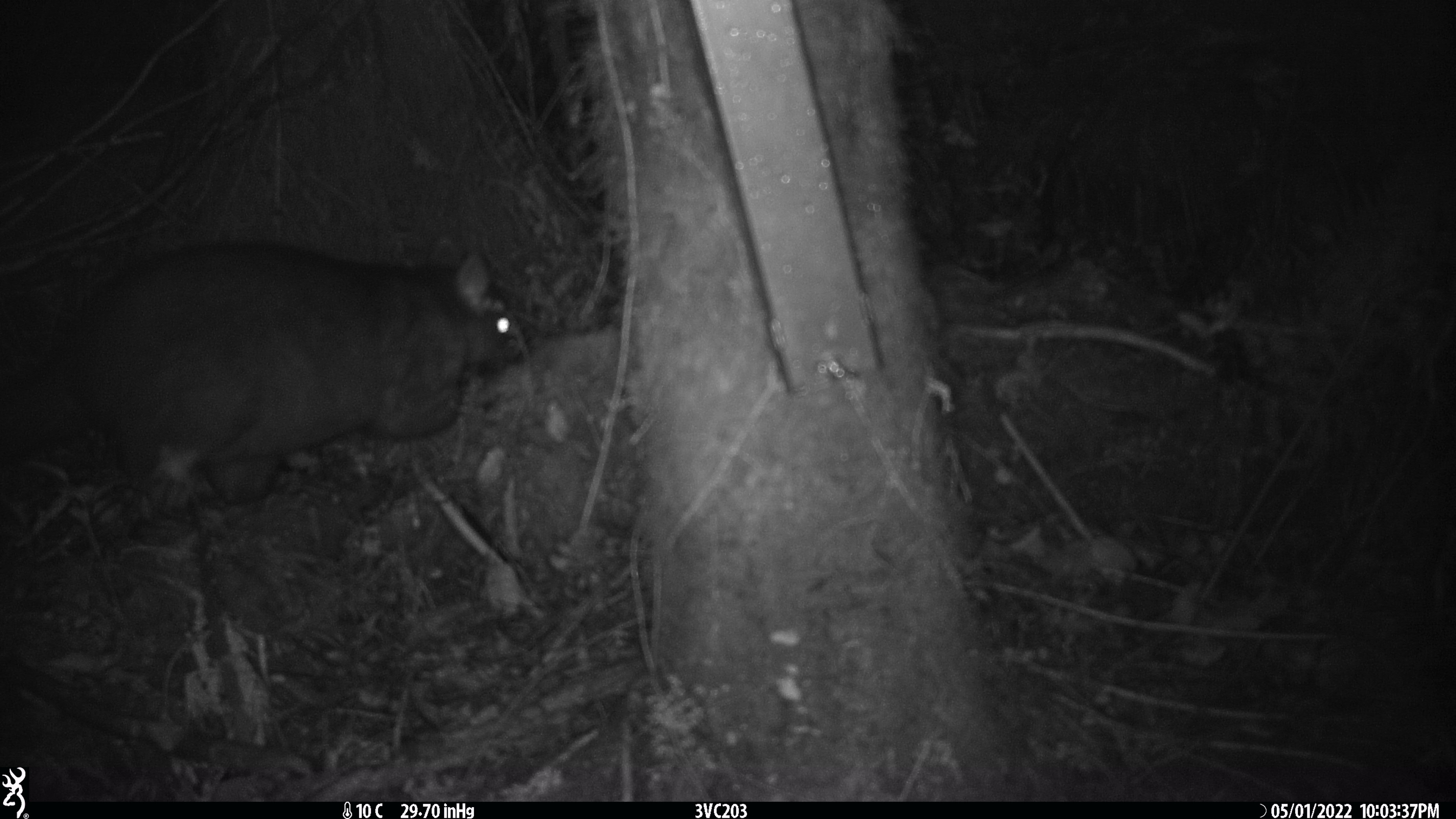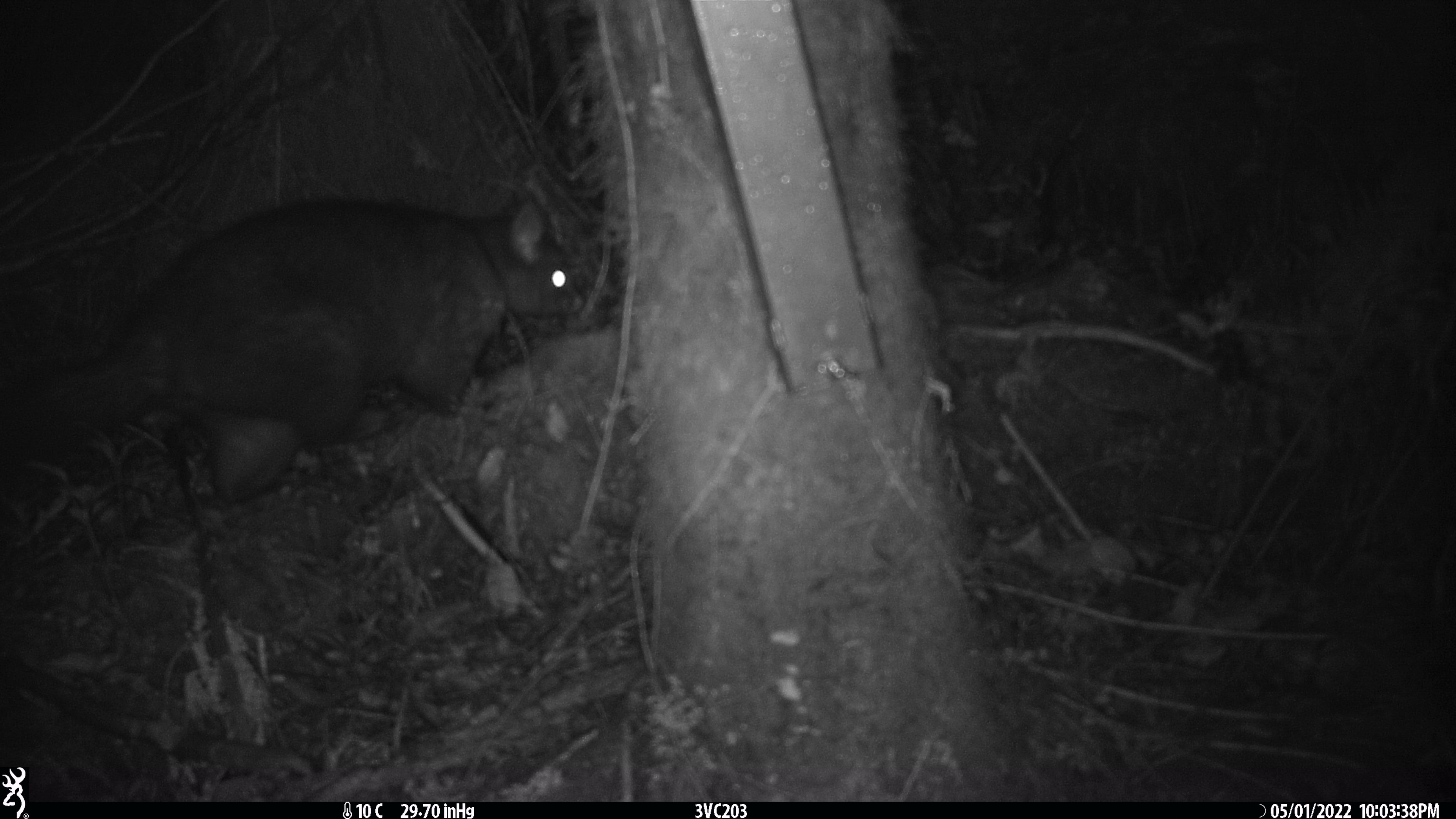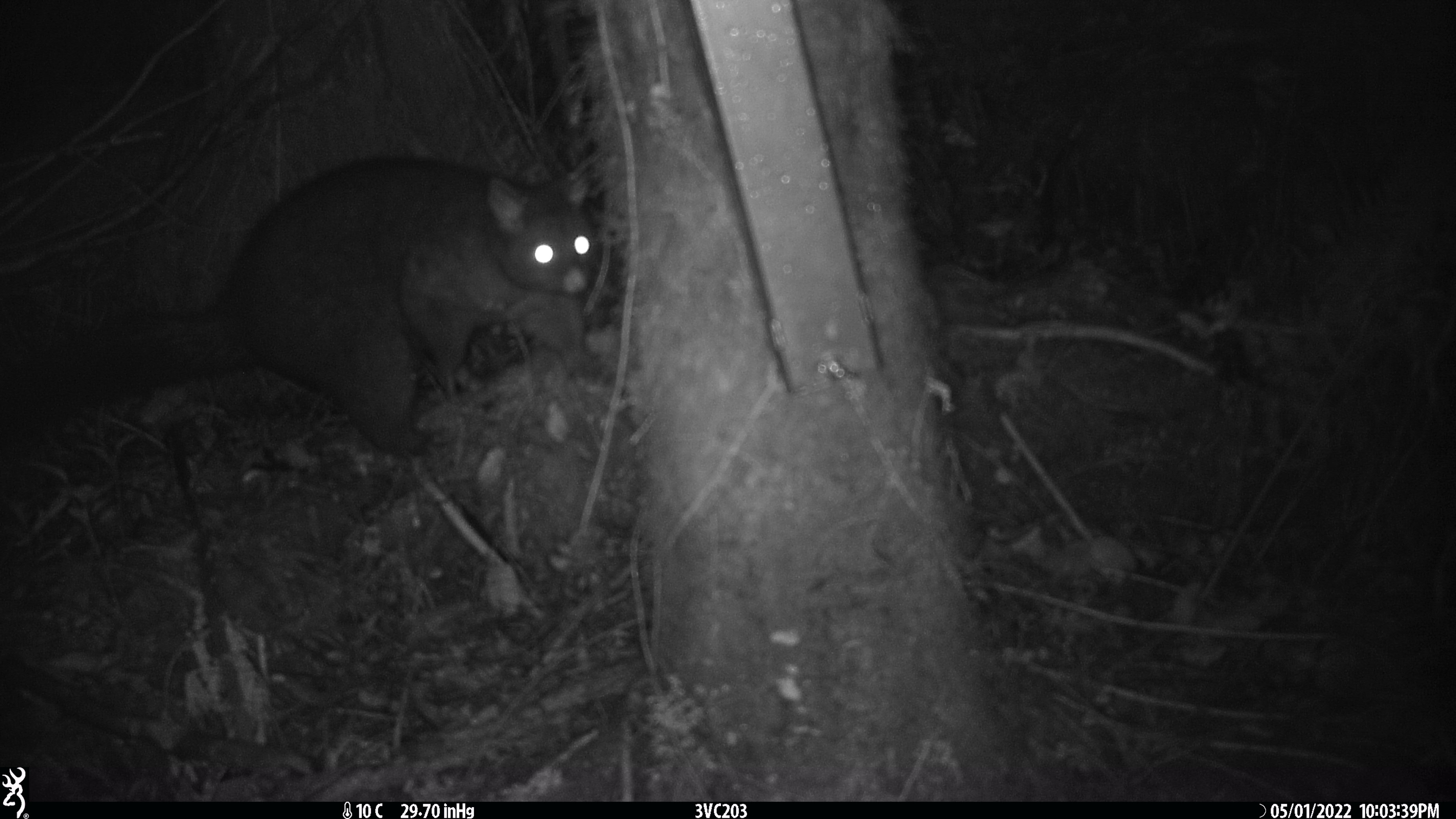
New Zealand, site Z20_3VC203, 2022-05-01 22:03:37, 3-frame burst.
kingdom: Animalia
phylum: Chordata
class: Mammalia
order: Diprotodontia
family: Phalangeridae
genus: Trichosurus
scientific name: Trichosurus vulpecula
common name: common brushtail possum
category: possum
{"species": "possum (common brushtail possum) (Trichosurus vulpecula)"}